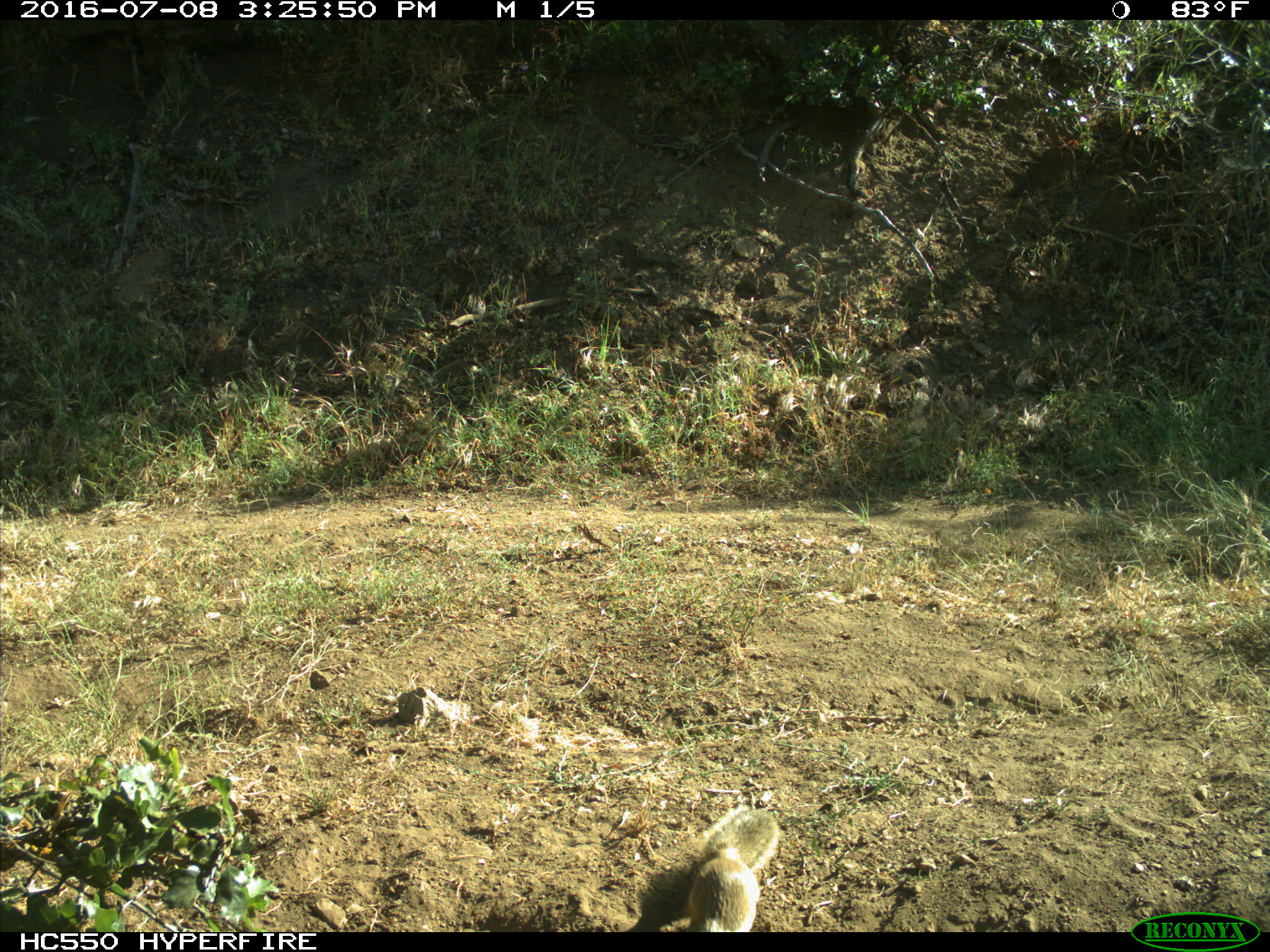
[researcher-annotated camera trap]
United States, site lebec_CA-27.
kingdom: Animalia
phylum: Chordata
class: Mammalia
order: Rodentia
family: Sciuridae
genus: Otospermophilus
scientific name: Otospermophilus beecheyi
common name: california ground squirrel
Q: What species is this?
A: Otospermophilus beecheyi (california ground squirrel).